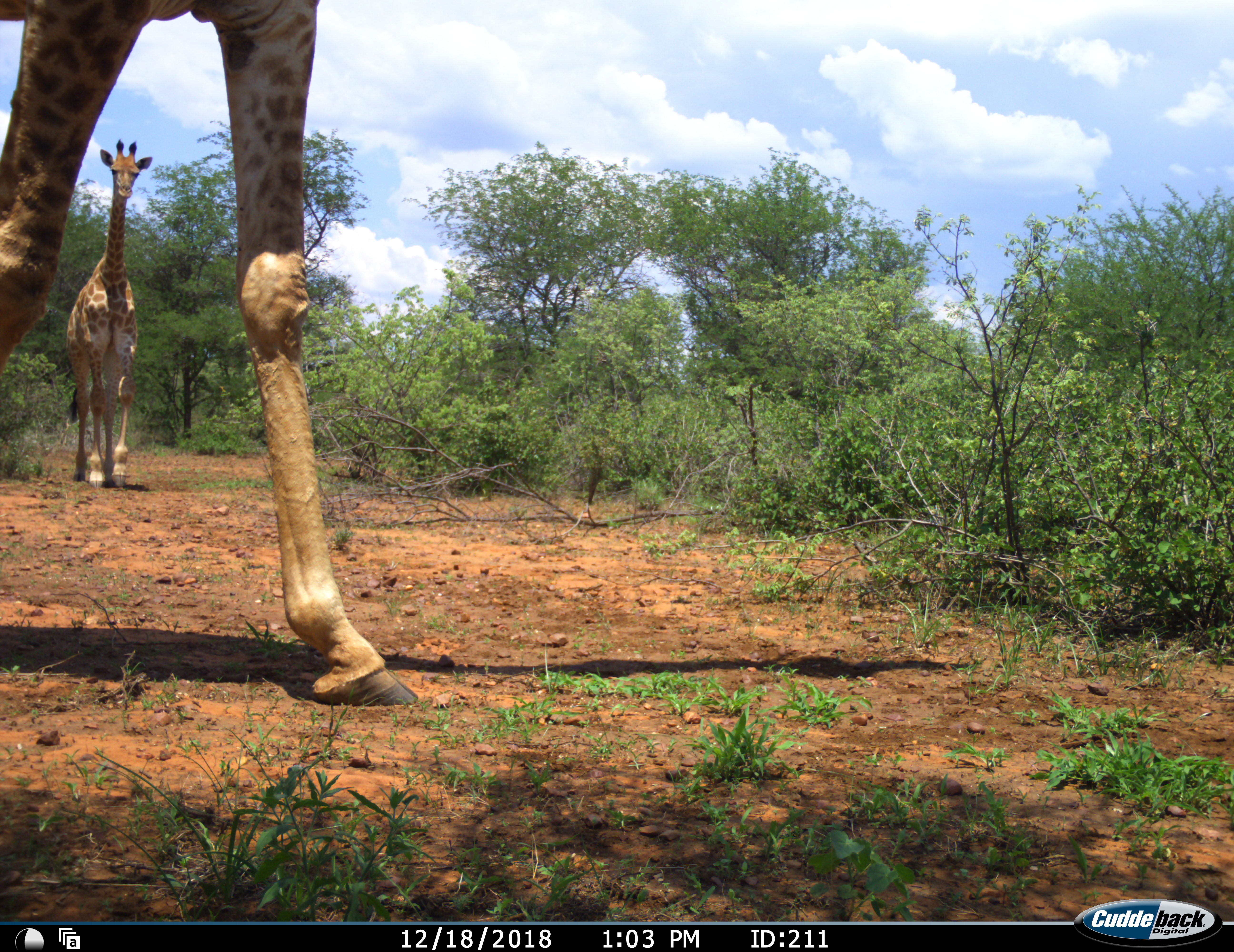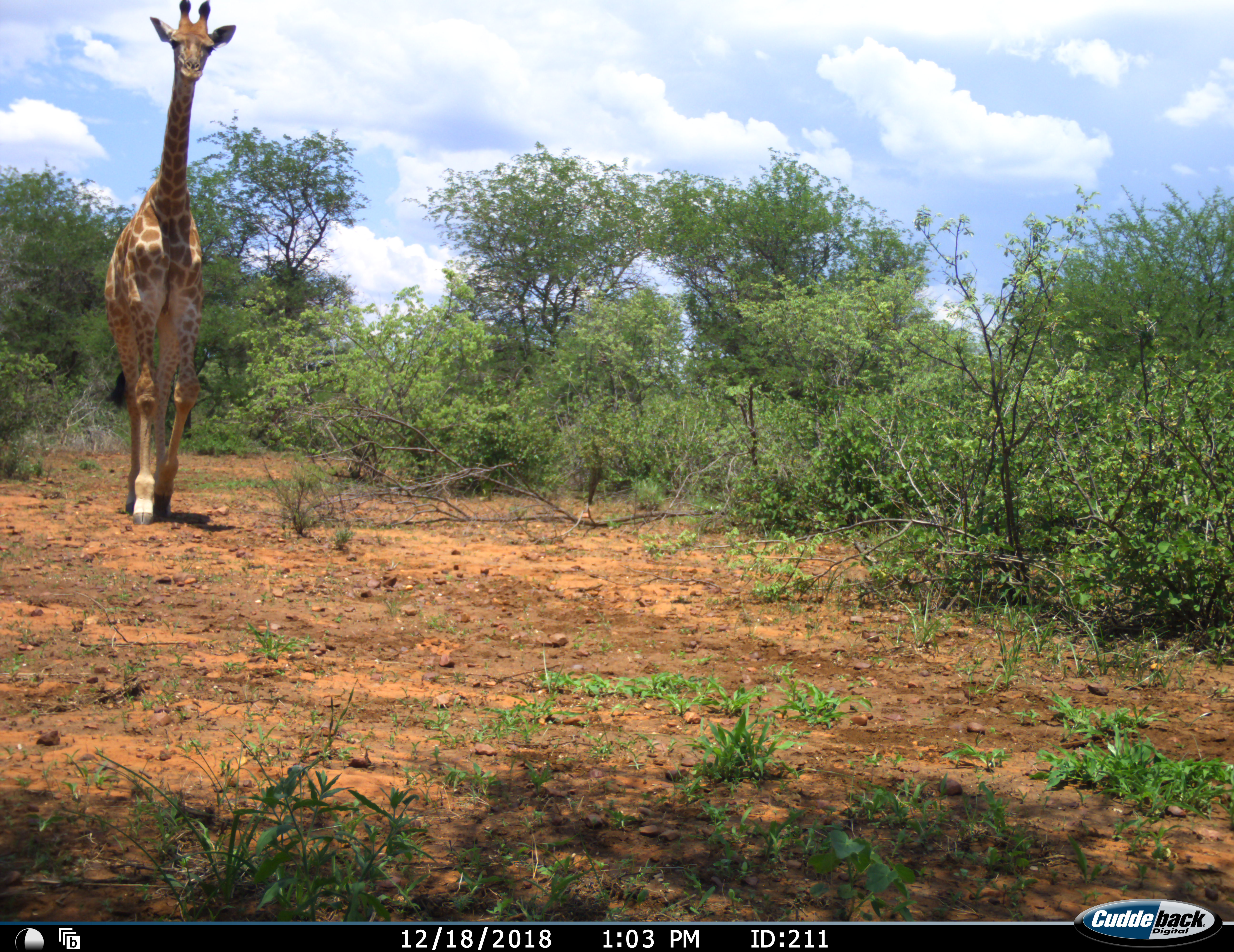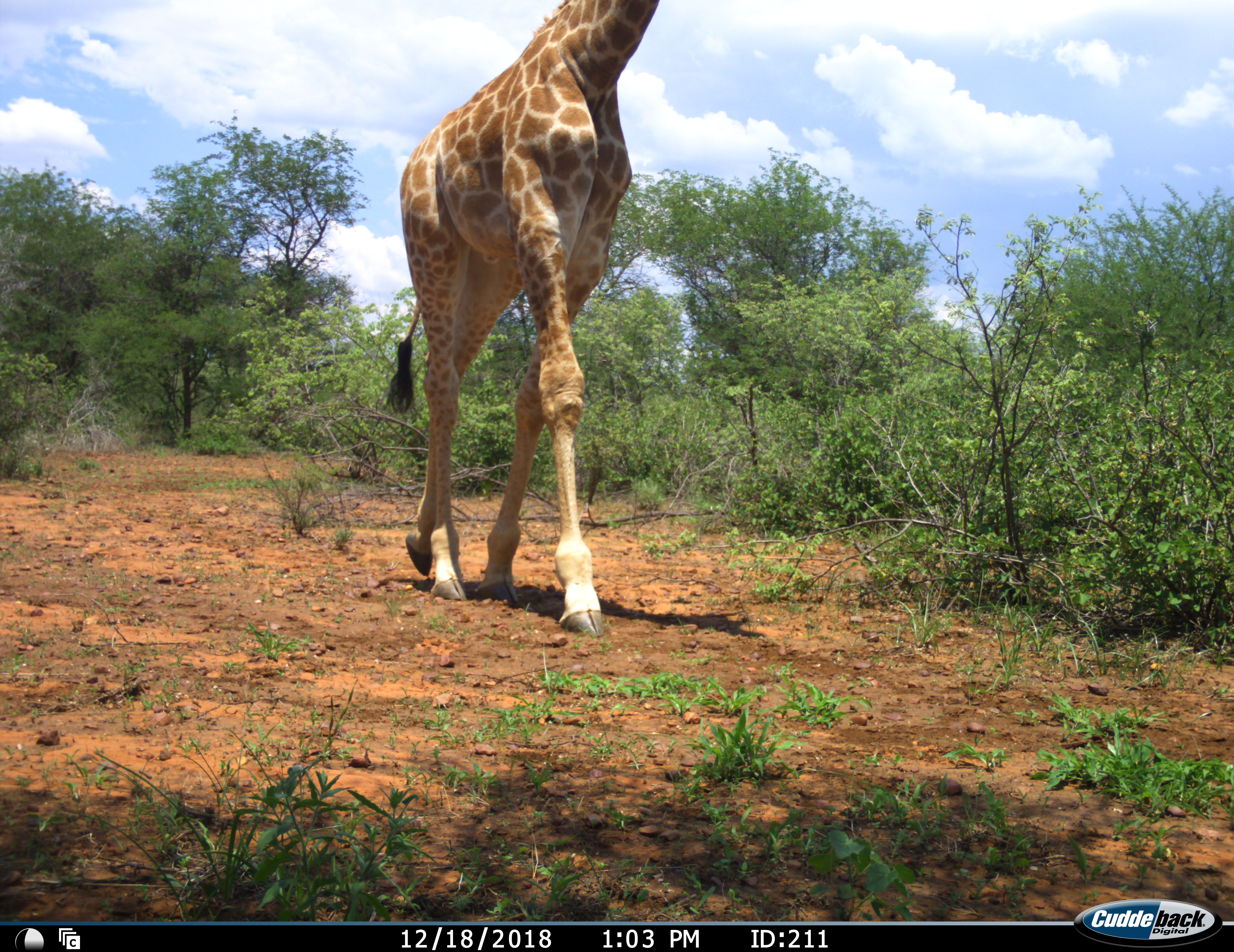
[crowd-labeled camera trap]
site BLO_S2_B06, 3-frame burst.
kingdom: Animalia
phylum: Chordata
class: Mammalia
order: Artiodactyla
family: Giraffidae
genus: Giraffa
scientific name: Giraffa camelopardalis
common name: giraffe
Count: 2.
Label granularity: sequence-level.